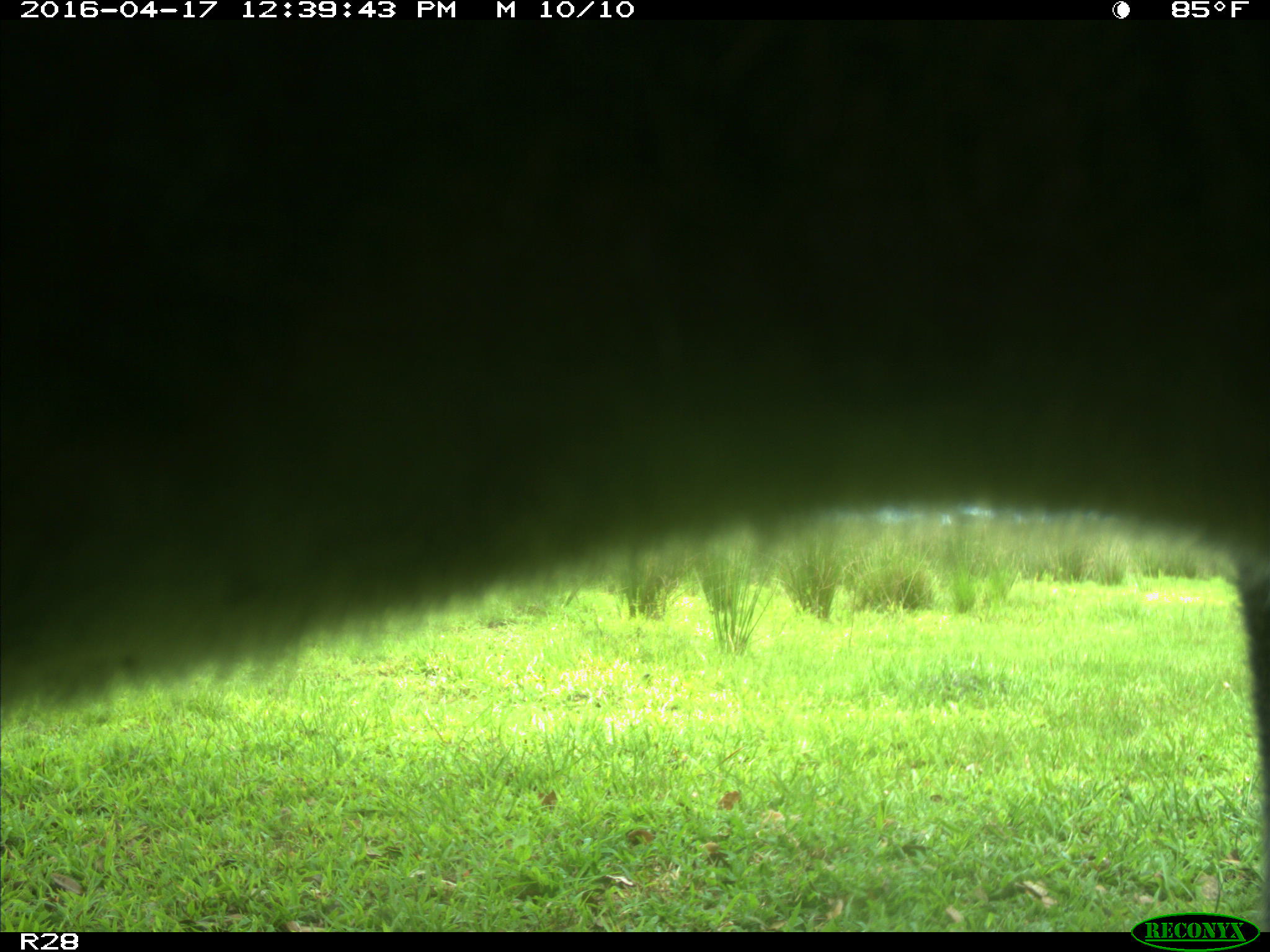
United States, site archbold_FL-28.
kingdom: Animalia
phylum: Chordata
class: Mammalia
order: Artiodactyla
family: Bovidae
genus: Bos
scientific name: Bos taurus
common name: domestic cow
Bos taurus (domestic cow).